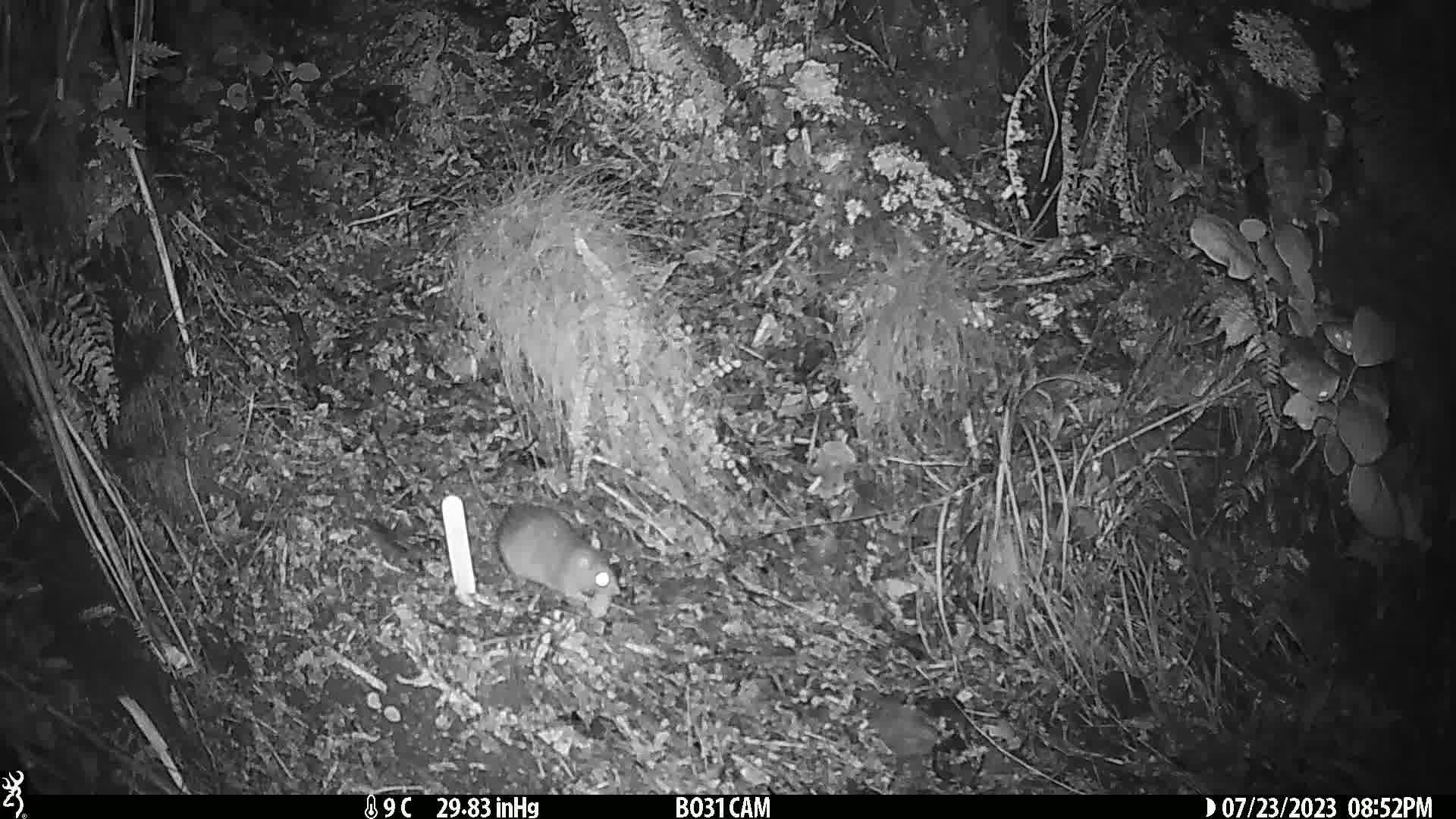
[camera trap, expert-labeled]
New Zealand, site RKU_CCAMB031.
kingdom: Animalia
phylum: Chordata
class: Mammalia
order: Rodentia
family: Muridae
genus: Rattus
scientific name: Rattus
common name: rat